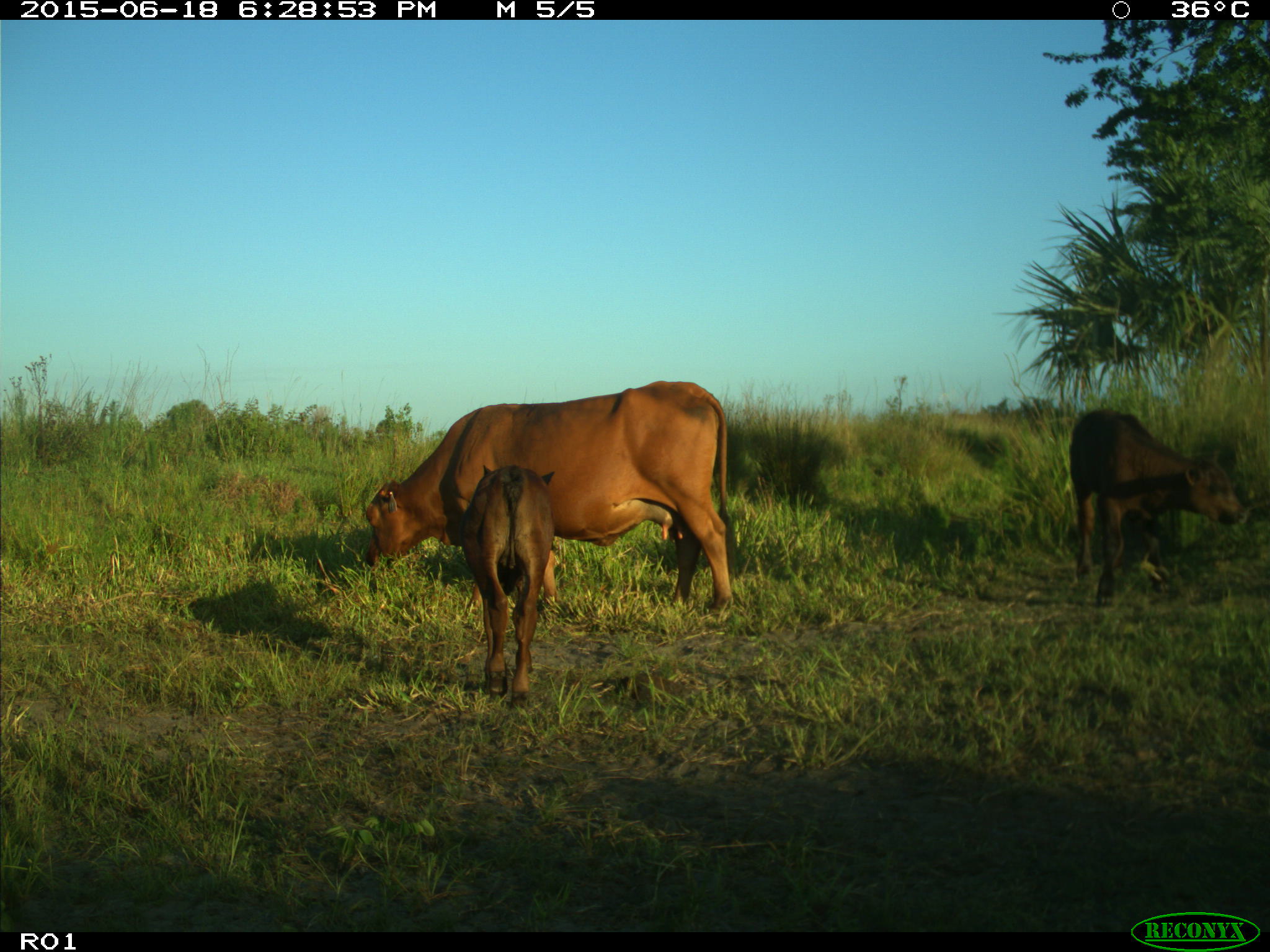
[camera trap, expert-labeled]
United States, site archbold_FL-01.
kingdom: Animalia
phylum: Chordata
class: Mammalia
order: Artiodactyla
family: Bovidae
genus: Bos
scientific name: Bos taurus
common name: domestic cow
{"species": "Bos taurus (domestic cow)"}